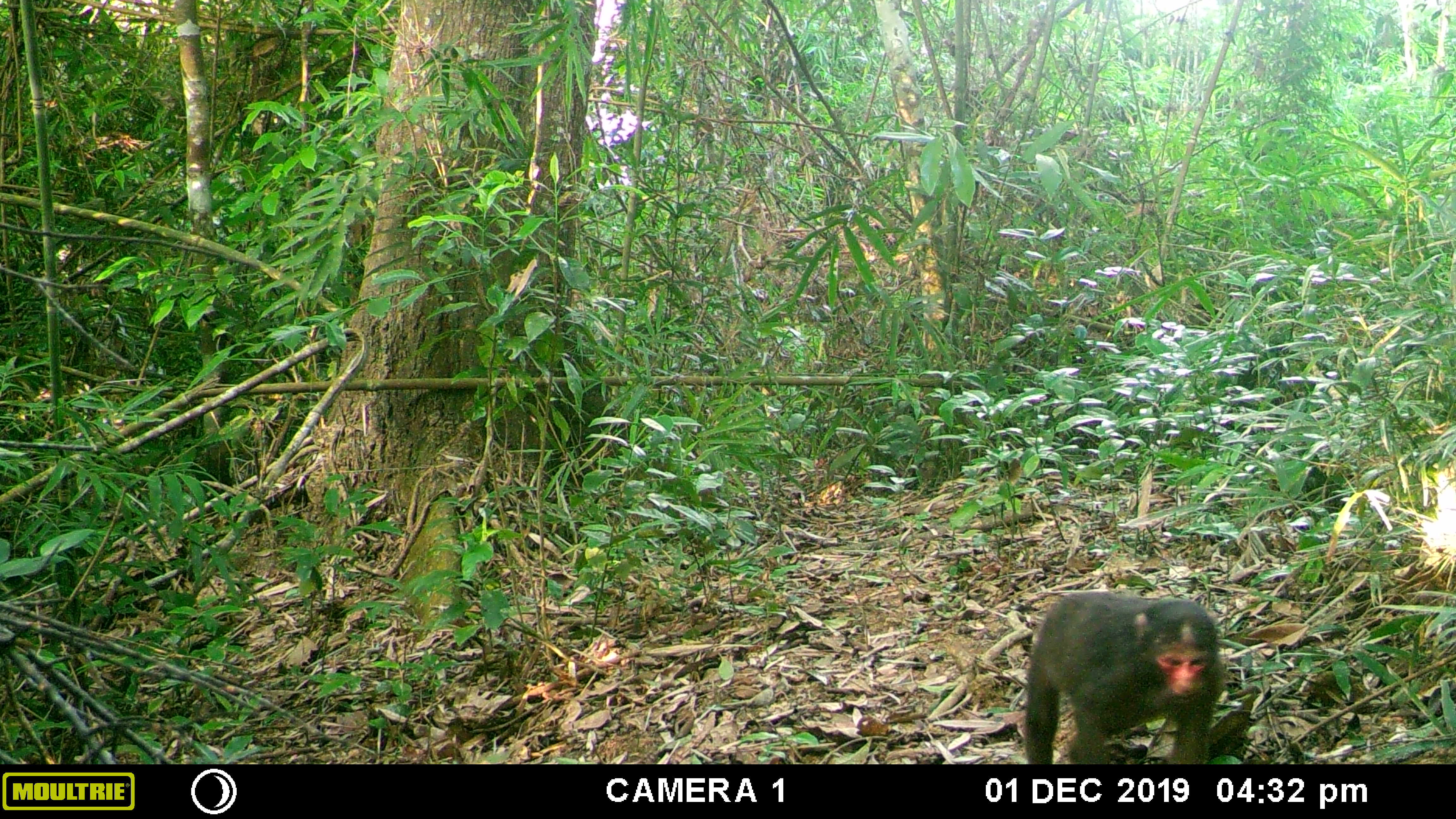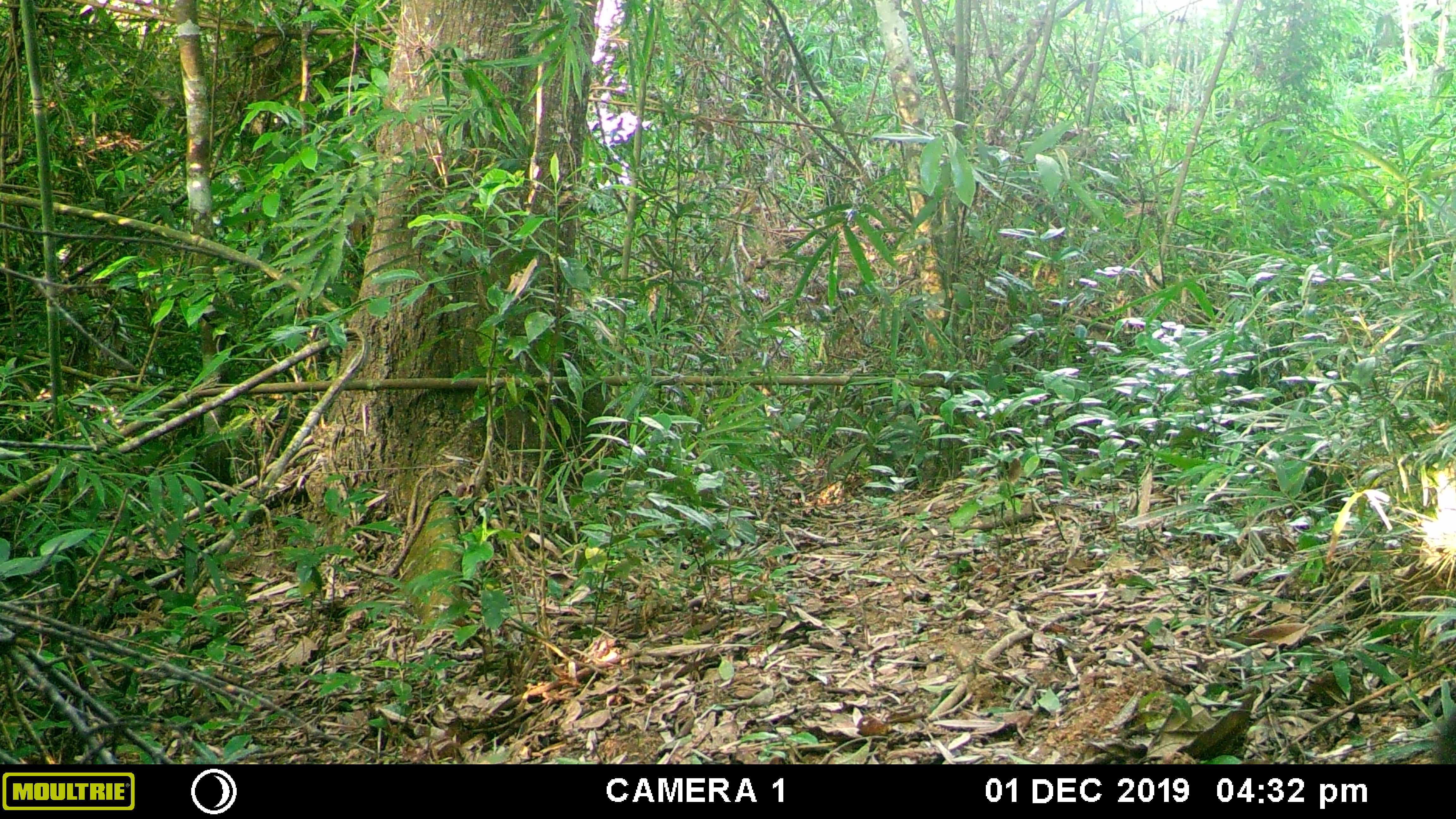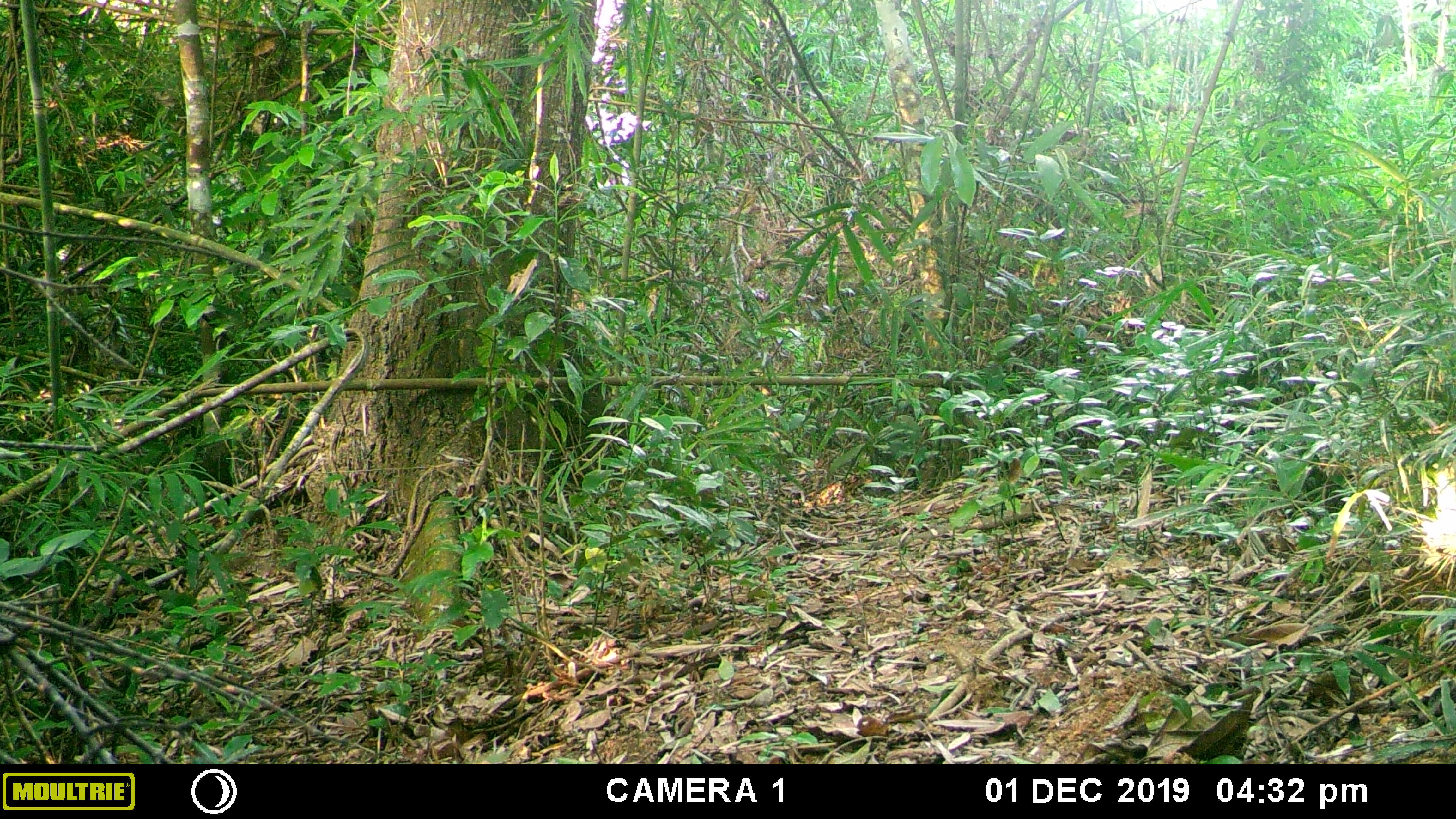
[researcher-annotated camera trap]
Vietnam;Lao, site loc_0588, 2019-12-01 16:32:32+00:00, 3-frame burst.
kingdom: Animalia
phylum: Chordata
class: Mammalia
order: Primates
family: Cercopithecidae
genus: Macaca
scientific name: Macaca arctoides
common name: stump-tailed macaque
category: stump tailed macaque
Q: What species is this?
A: Stump tailed macaque (stump-tailed macaque) (Macaca arctoides).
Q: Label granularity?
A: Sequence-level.